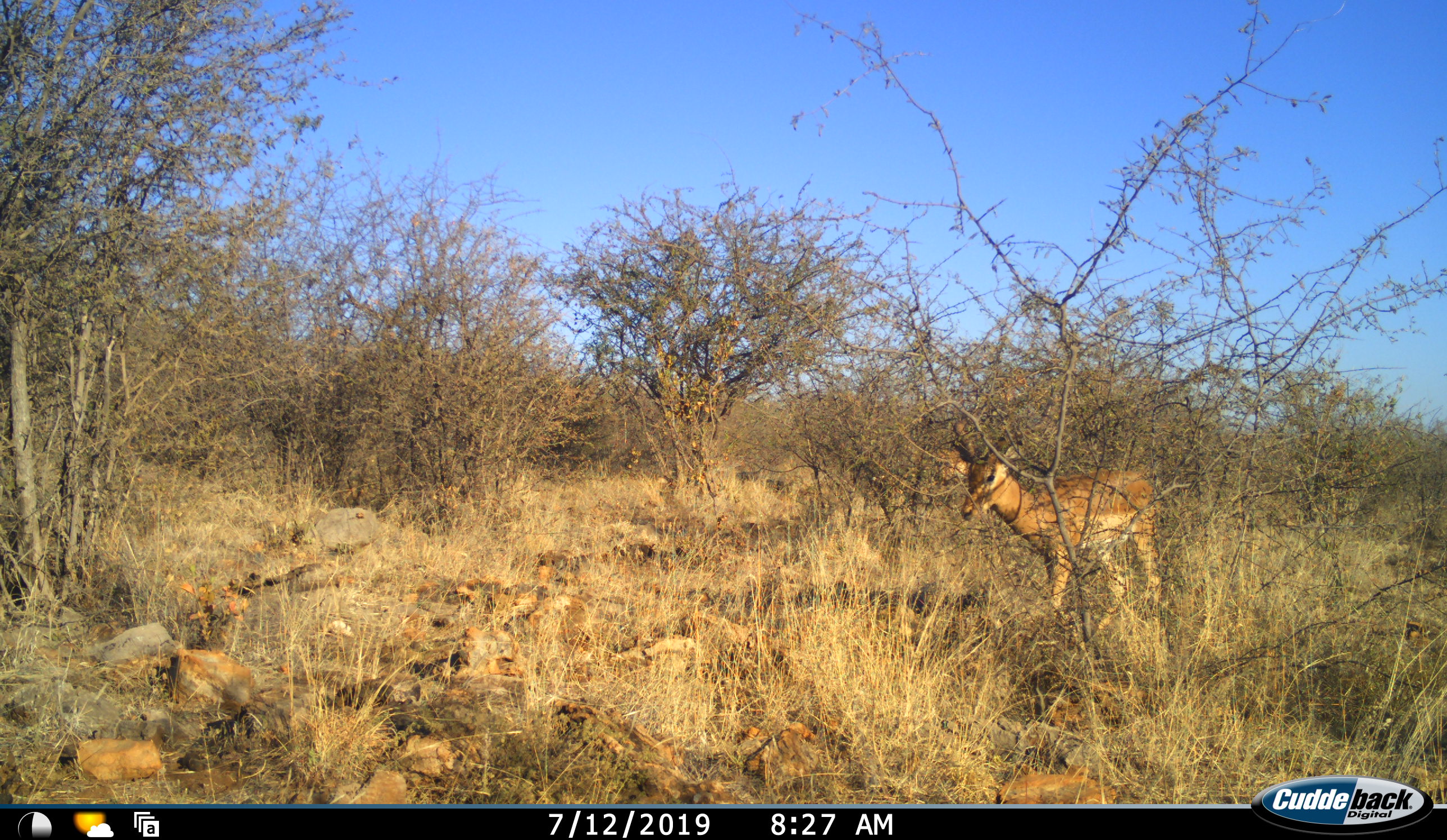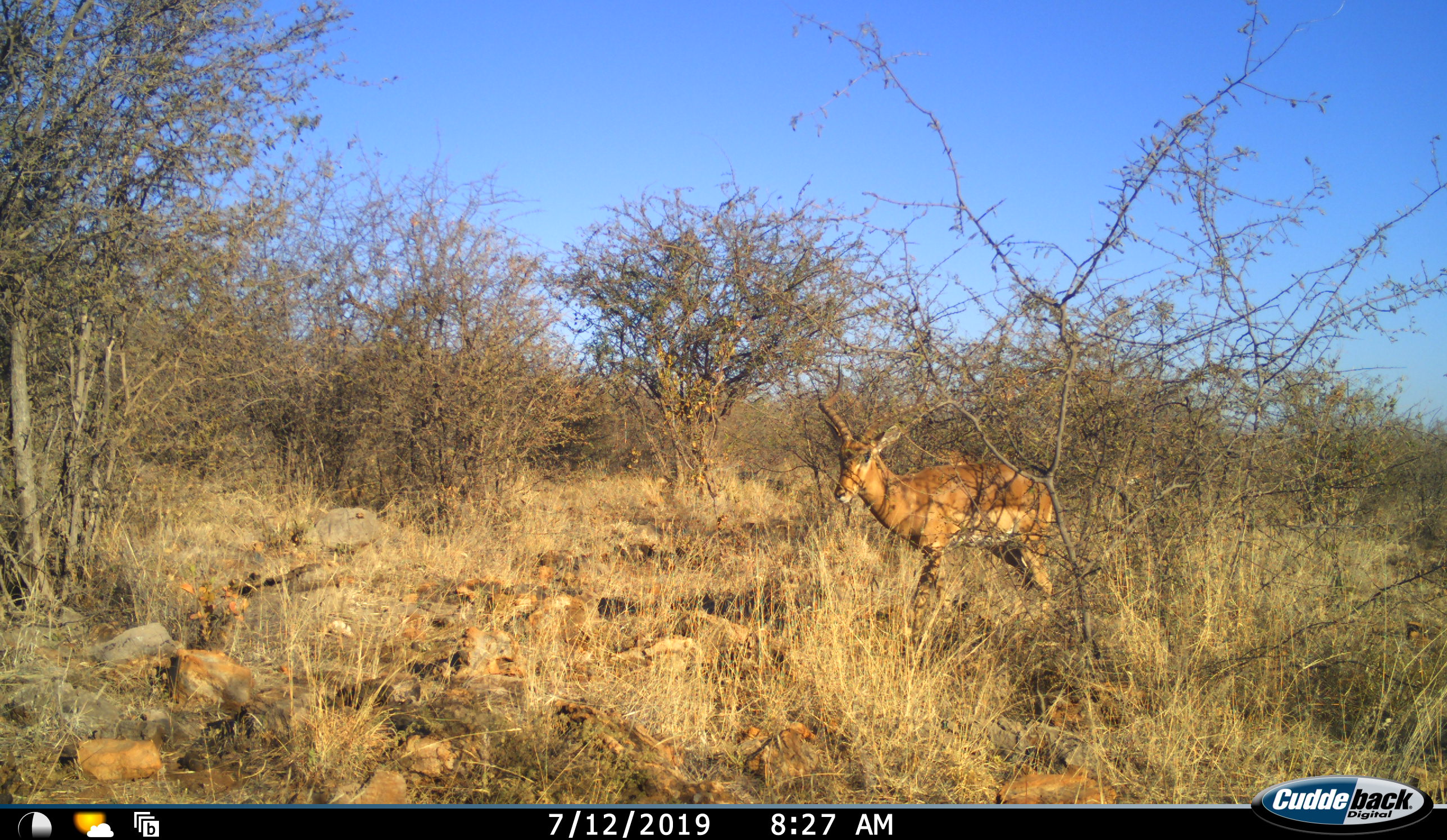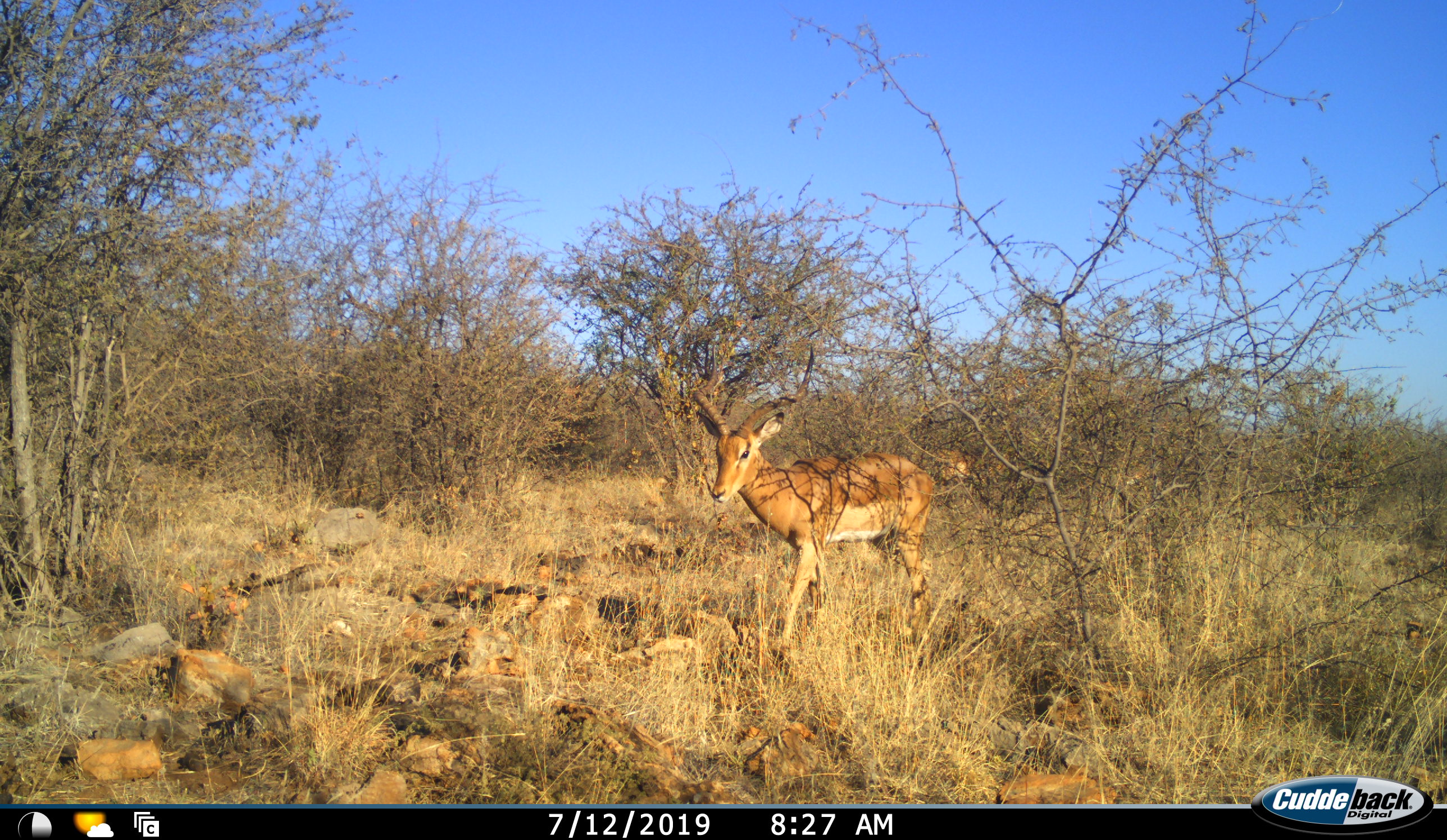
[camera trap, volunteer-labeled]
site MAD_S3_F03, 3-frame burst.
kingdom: Animalia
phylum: Chordata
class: Mammalia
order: Artiodactyla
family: Bovidae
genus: Aepyceros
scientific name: Aepyceros melampus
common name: impala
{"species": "impala (Aepyceros melampus)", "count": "1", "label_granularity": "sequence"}